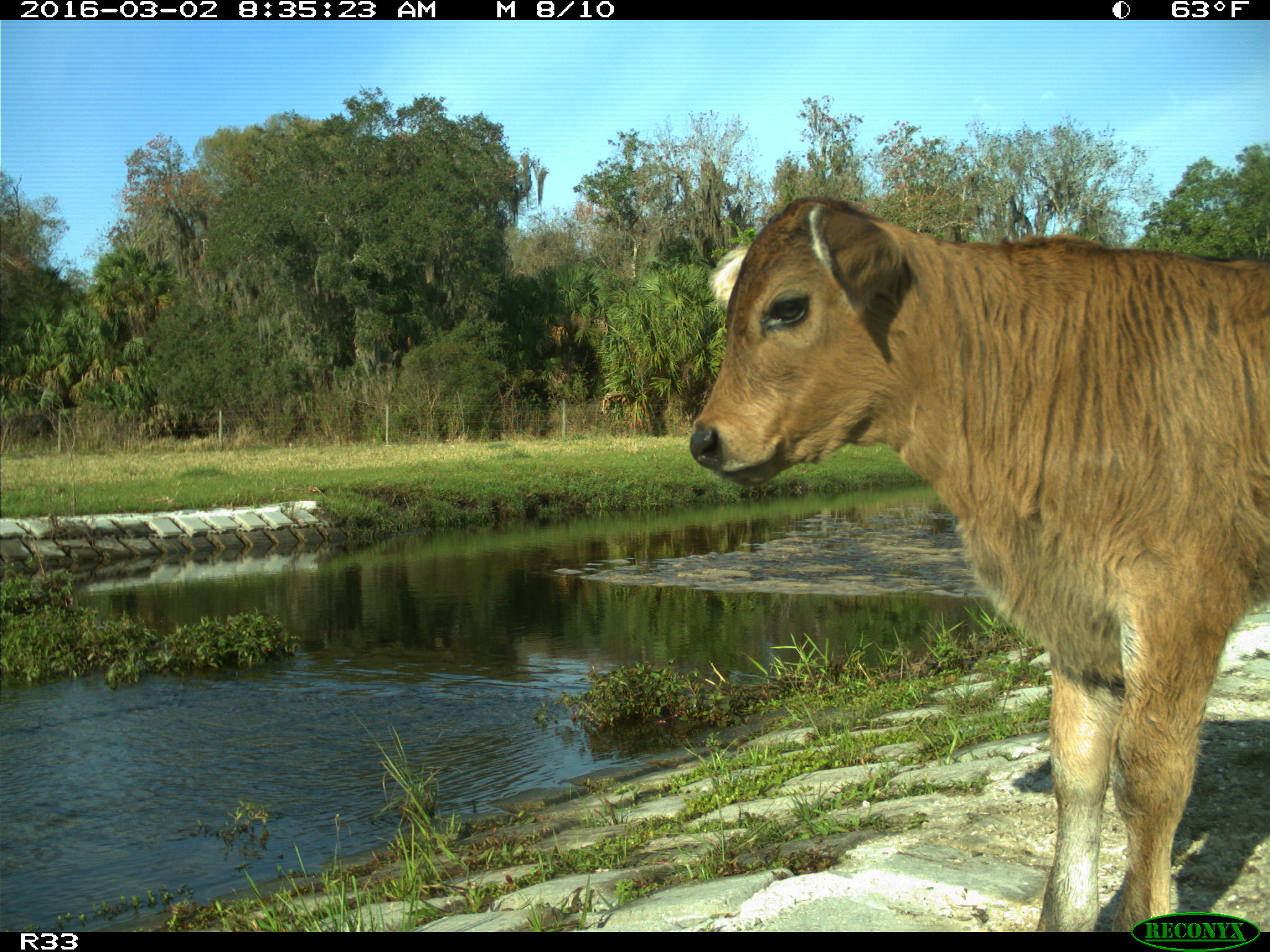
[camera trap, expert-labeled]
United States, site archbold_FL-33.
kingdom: Animalia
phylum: Chordata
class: Mammalia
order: Artiodactyla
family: Bovidae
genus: Bos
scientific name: Bos taurus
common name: domestic cow